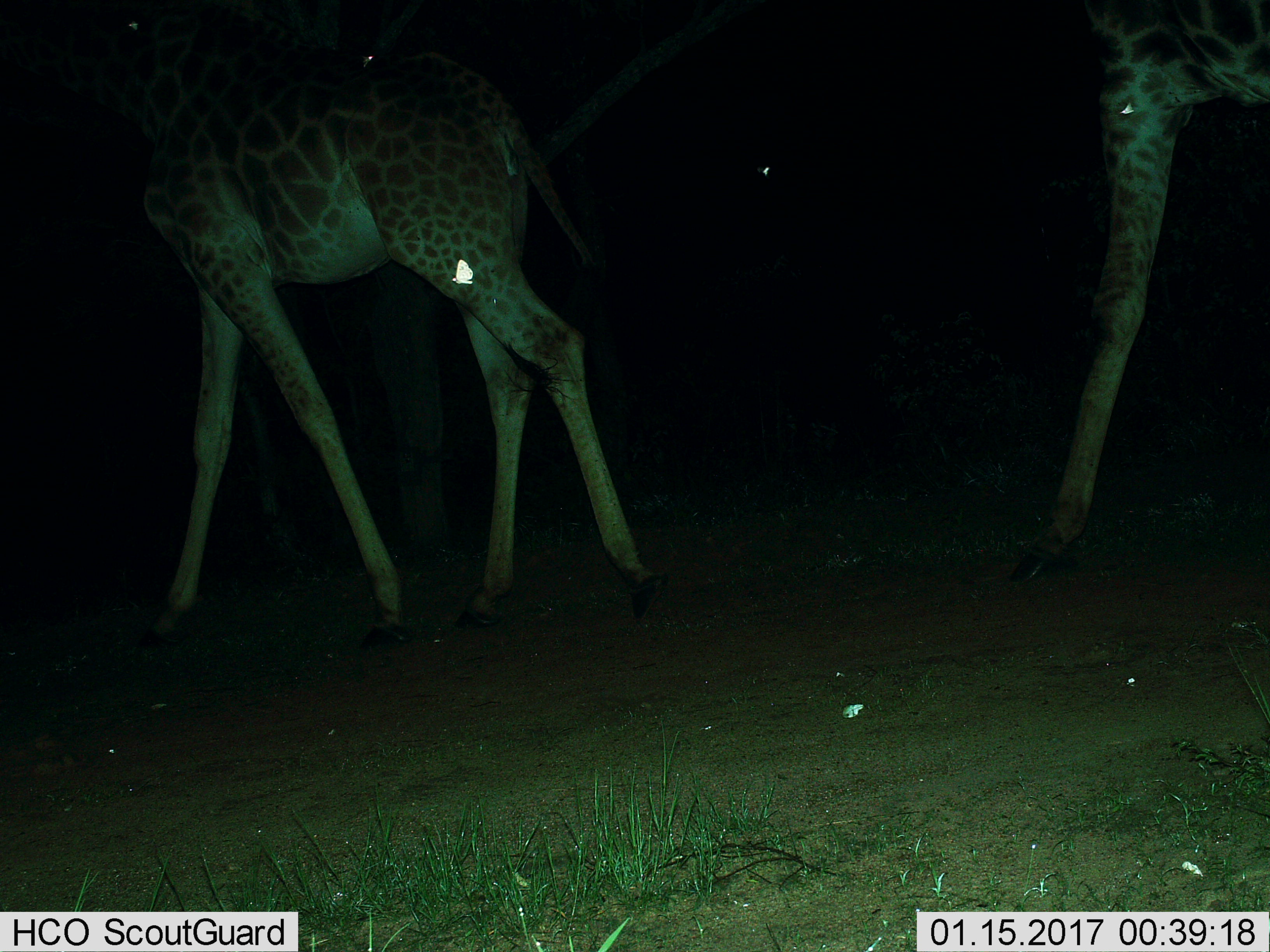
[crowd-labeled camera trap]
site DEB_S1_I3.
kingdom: Animalia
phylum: Chordata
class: Mammalia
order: Artiodactyla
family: Giraffidae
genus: Giraffa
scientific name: Giraffa camelopardalis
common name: giraffe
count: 2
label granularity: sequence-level